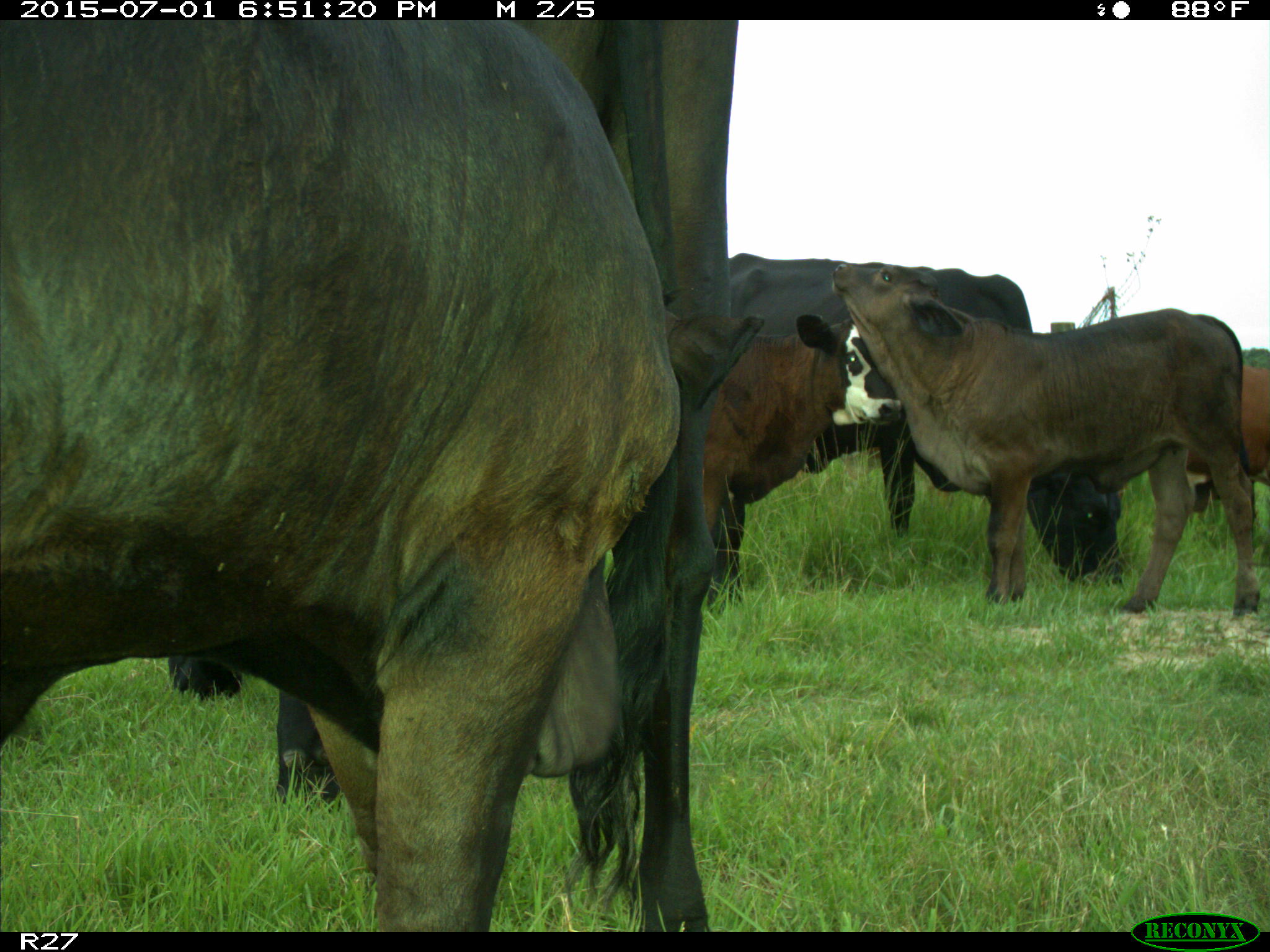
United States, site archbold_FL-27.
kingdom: Animalia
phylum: Chordata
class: Mammalia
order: Artiodactyla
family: Bovidae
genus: Bos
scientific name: Bos taurus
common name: domestic cow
Bos taurus (domestic cow).